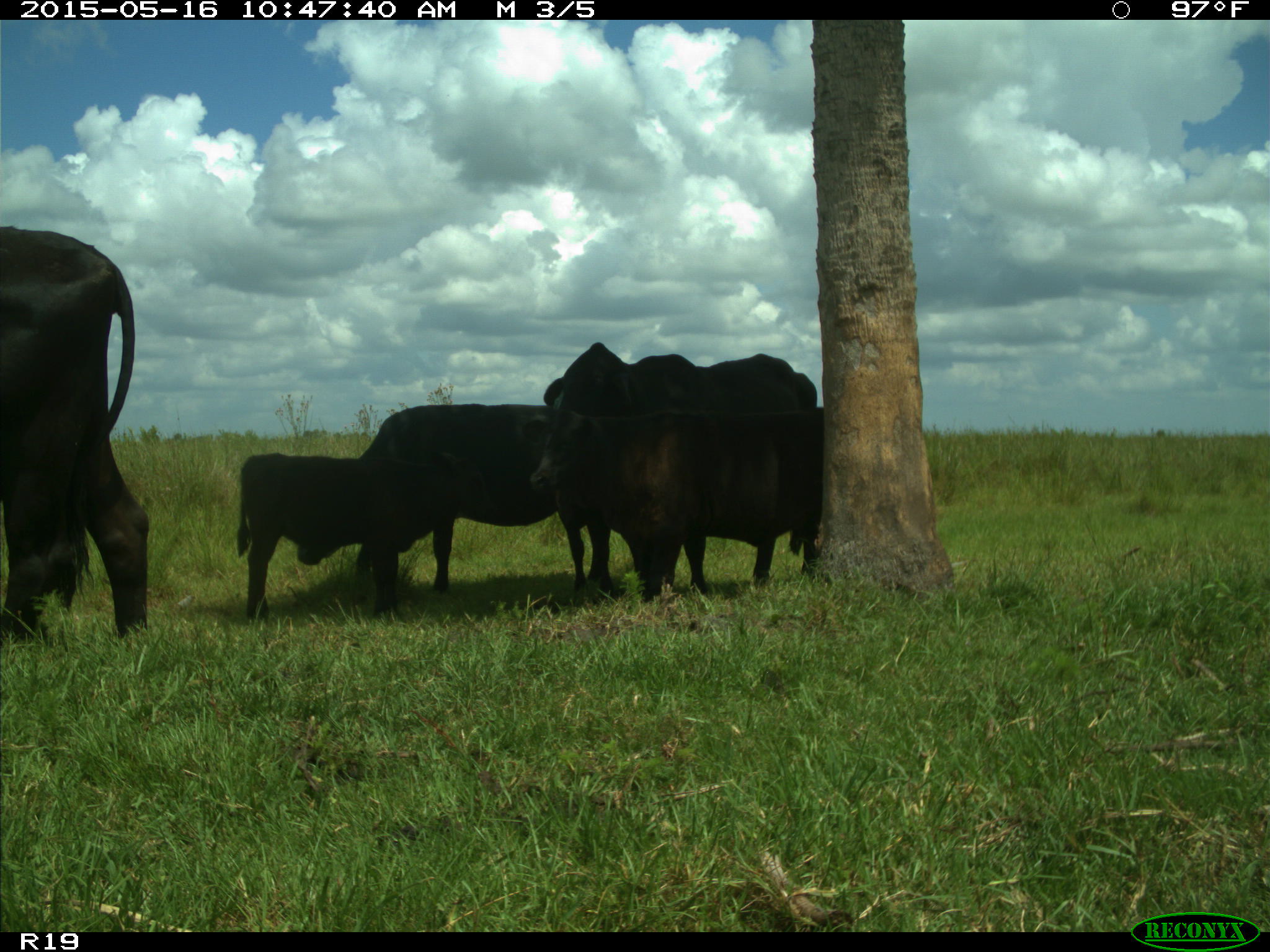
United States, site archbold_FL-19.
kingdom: Animalia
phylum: Chordata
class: Mammalia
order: Artiodactyla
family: Bovidae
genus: Bos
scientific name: Bos taurus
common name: domestic cow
Bos taurus (domestic cow).